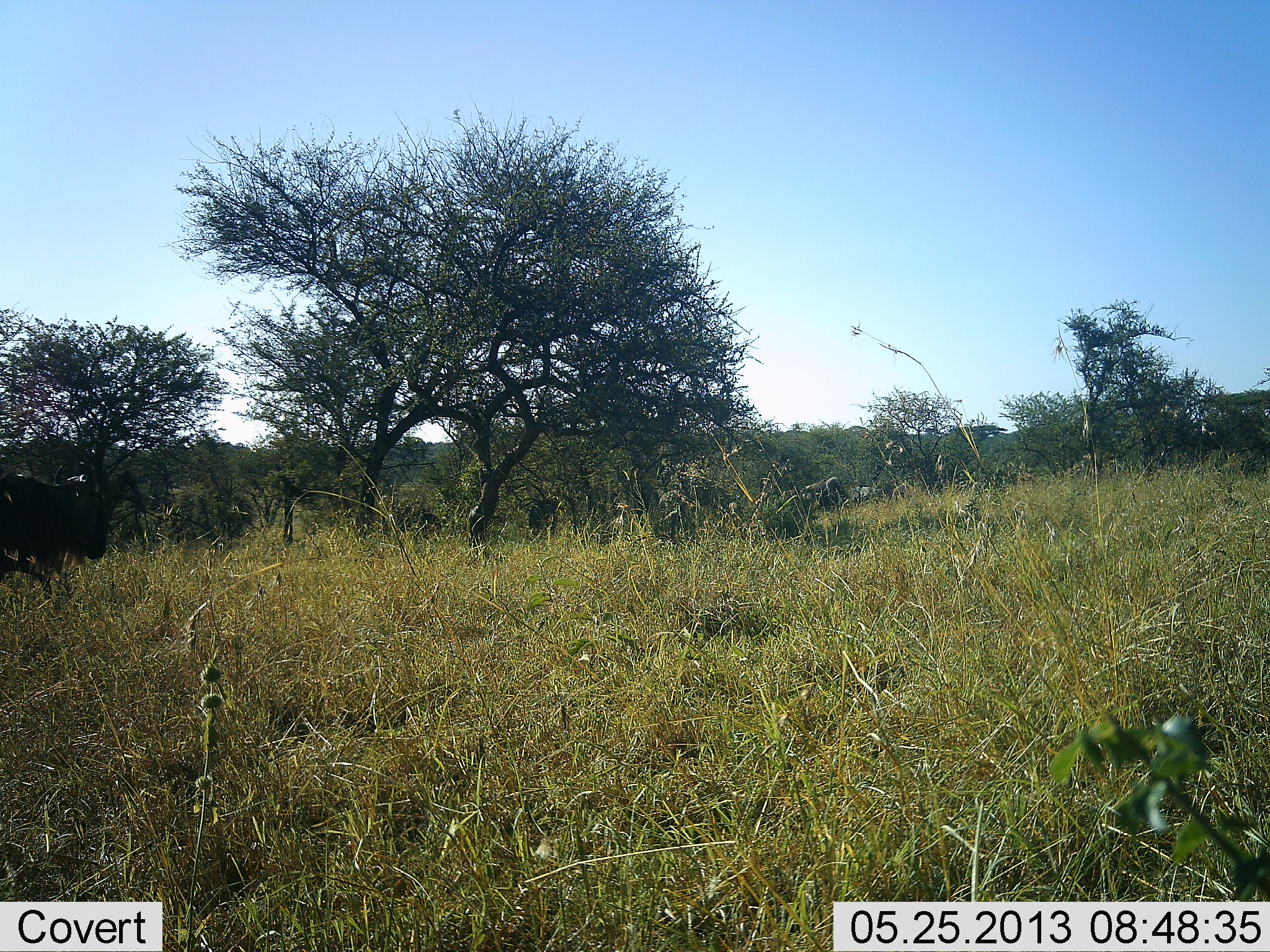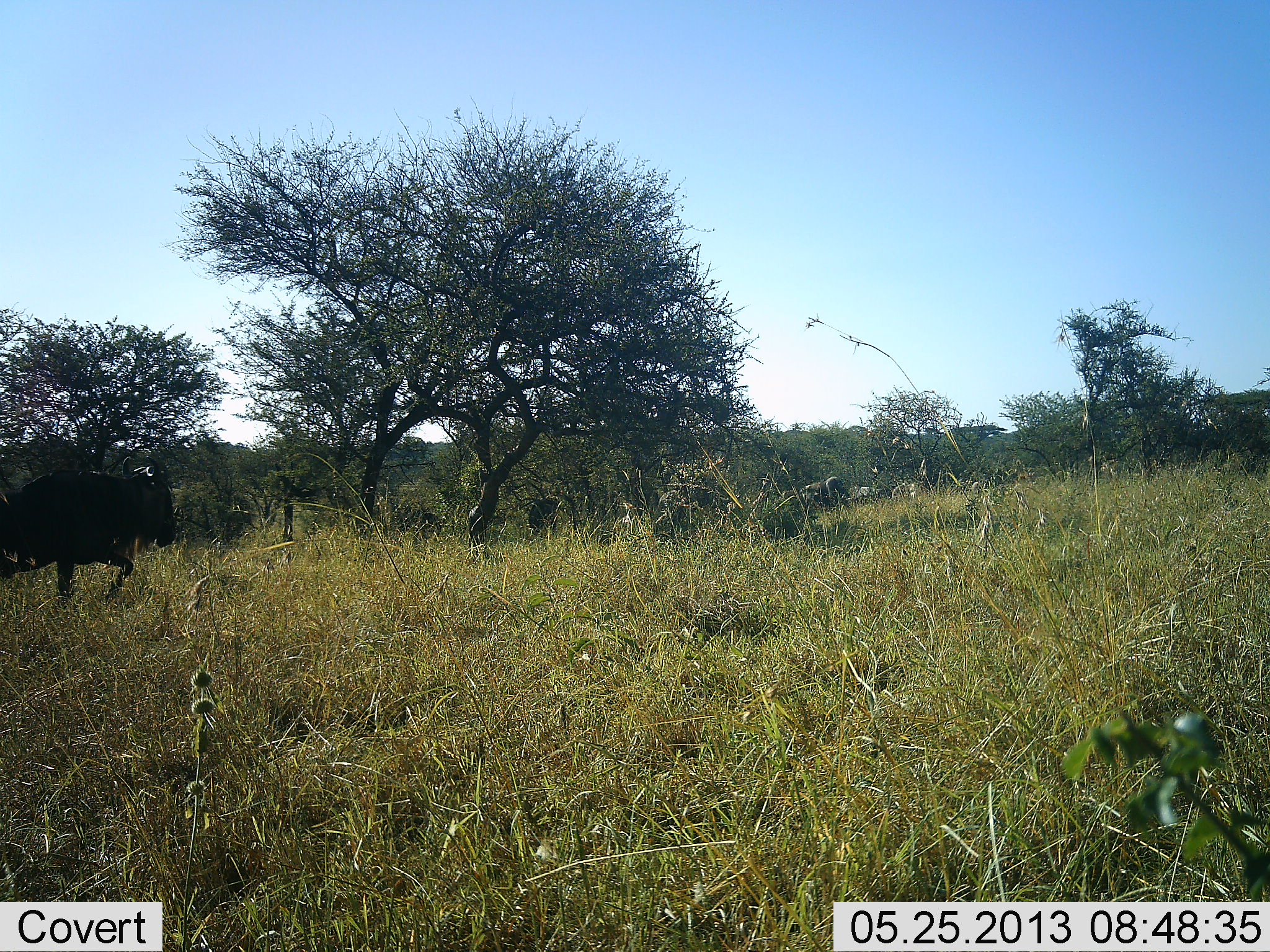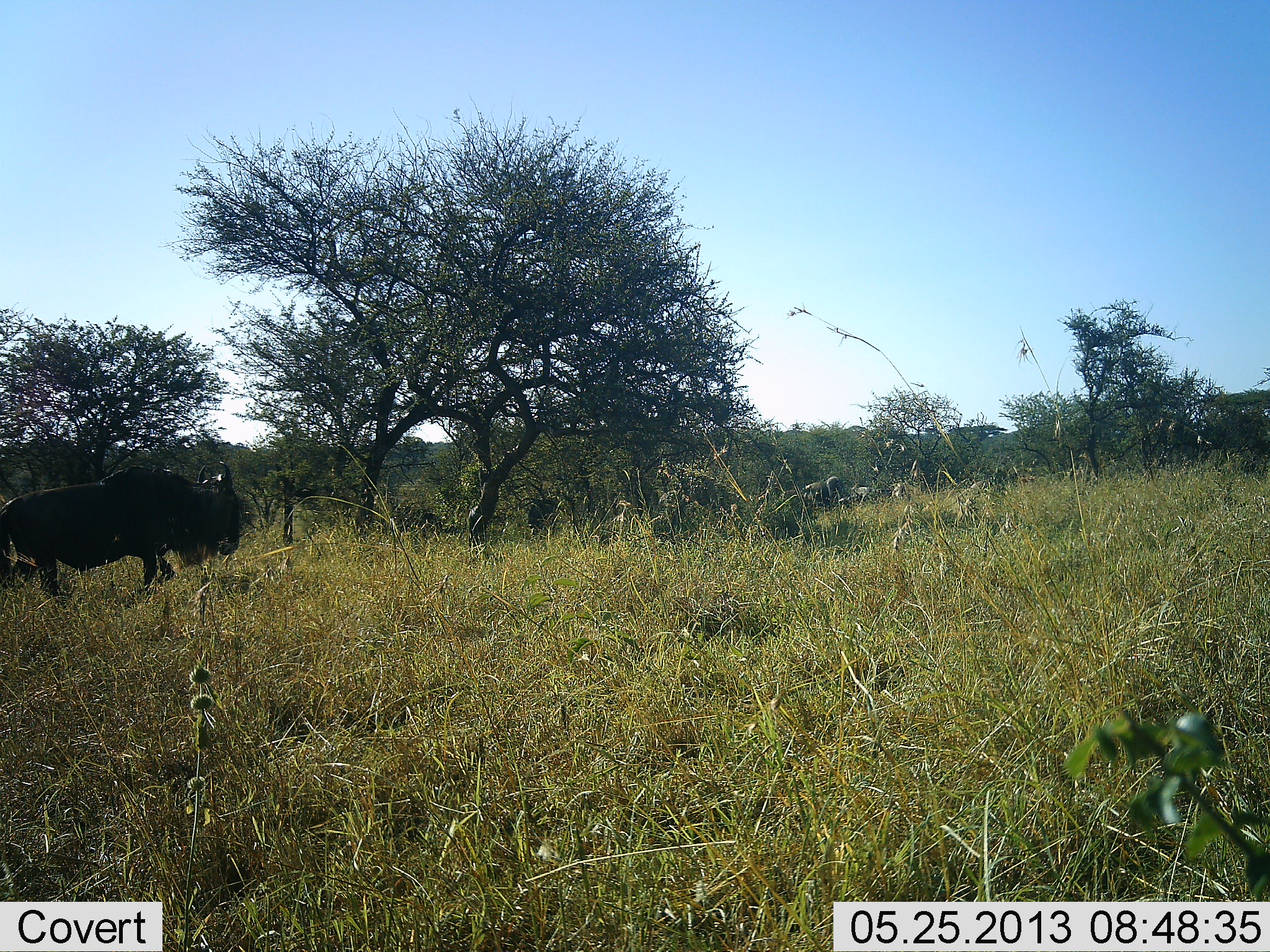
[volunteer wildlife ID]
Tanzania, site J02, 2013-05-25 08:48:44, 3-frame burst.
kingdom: Animalia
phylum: Chordata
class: Mammalia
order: Artiodactyla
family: Bovidae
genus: Connochaetes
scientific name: Connochaetes taurinus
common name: blue wildebeest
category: wildebeest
Wildebeest (blue wildebeest) (Connochaetes taurinus), count 1. Behavior (volunteer vote fractions): standing 27%, resting 0%, moving 100%, interacting 0%. Young present (vote fraction): 0%. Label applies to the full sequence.